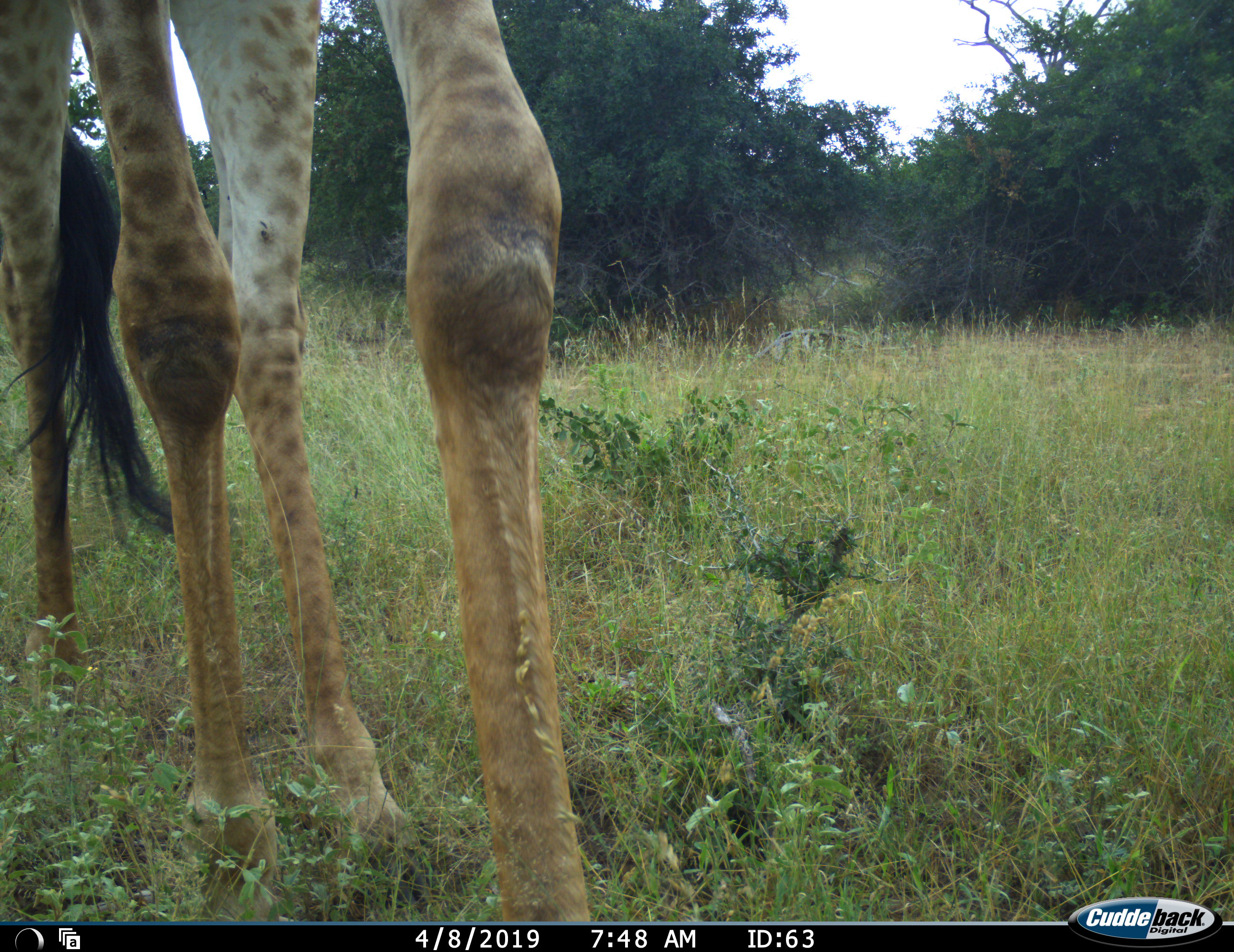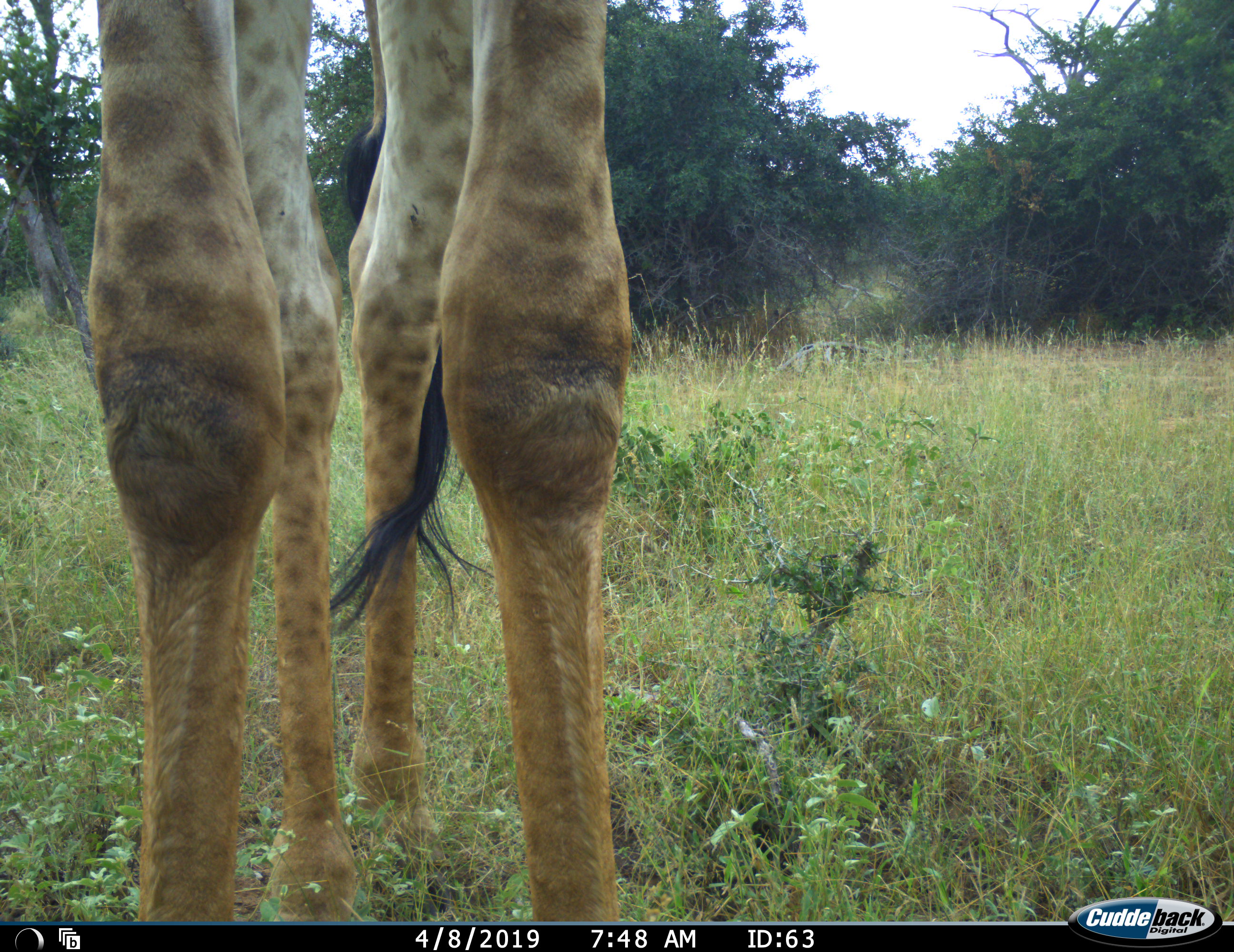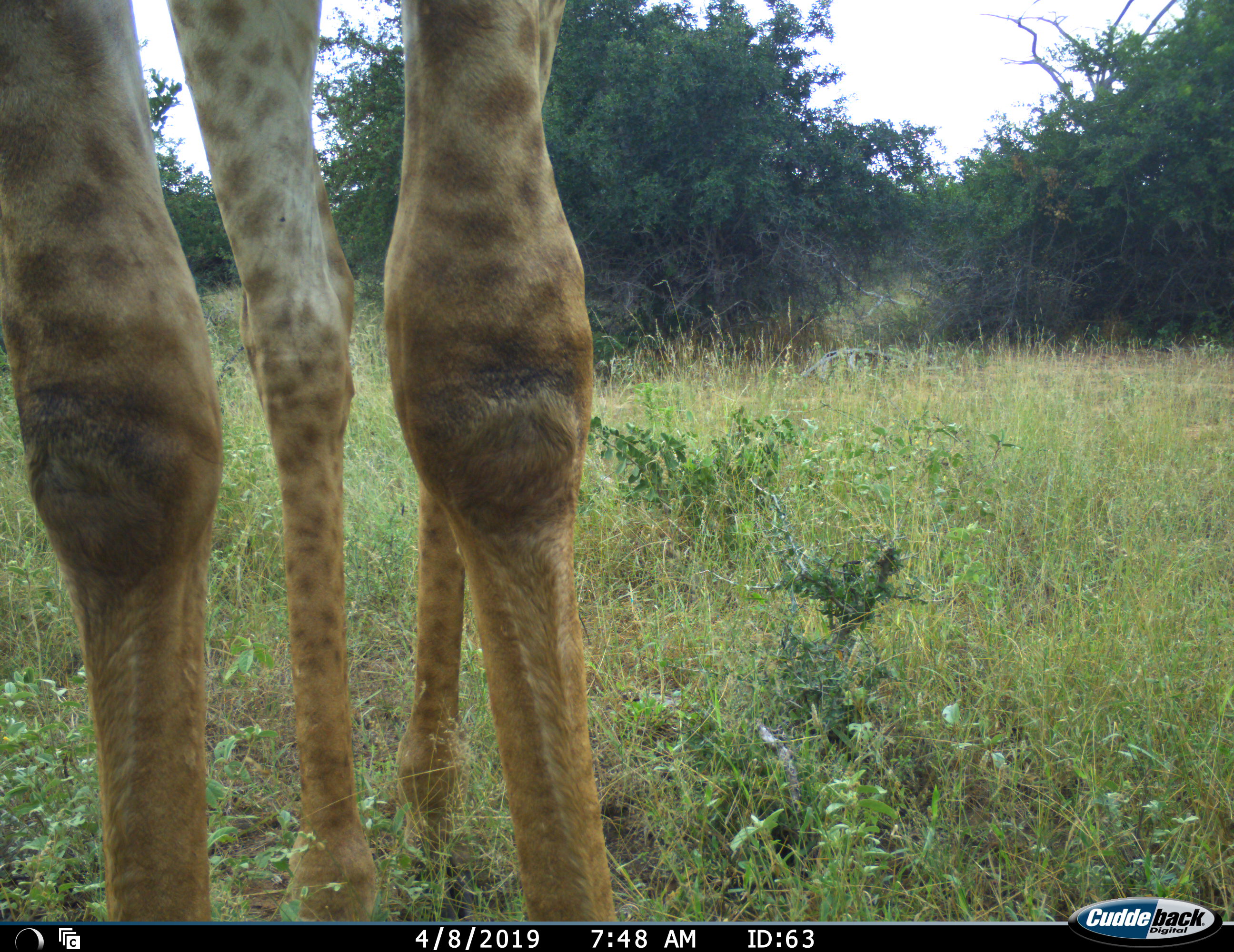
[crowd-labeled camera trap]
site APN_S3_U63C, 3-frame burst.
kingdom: Animalia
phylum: Chordata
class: Mammalia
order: Artiodactyla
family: Giraffidae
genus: Giraffa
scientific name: Giraffa camelopardalis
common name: giraffe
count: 1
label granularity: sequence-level